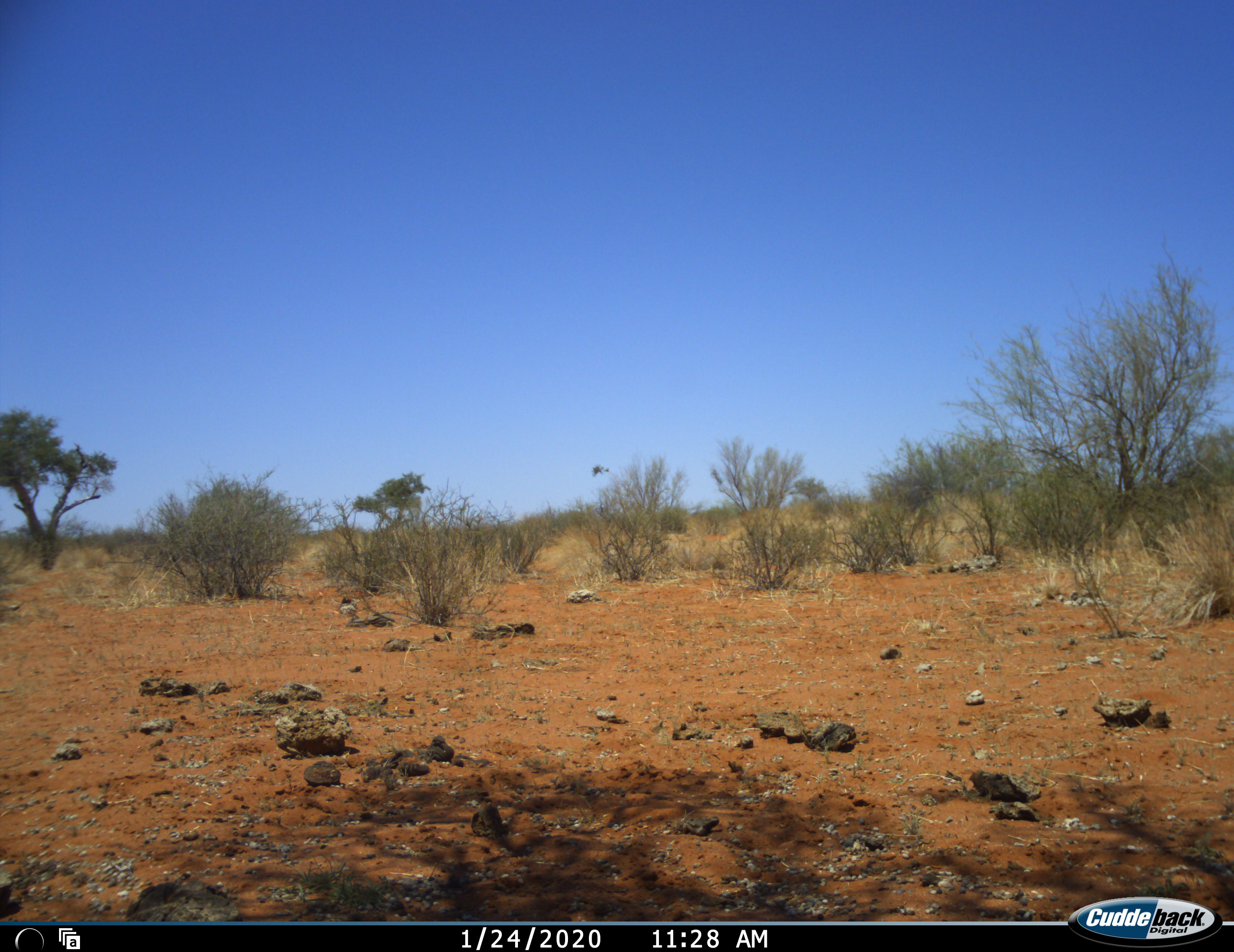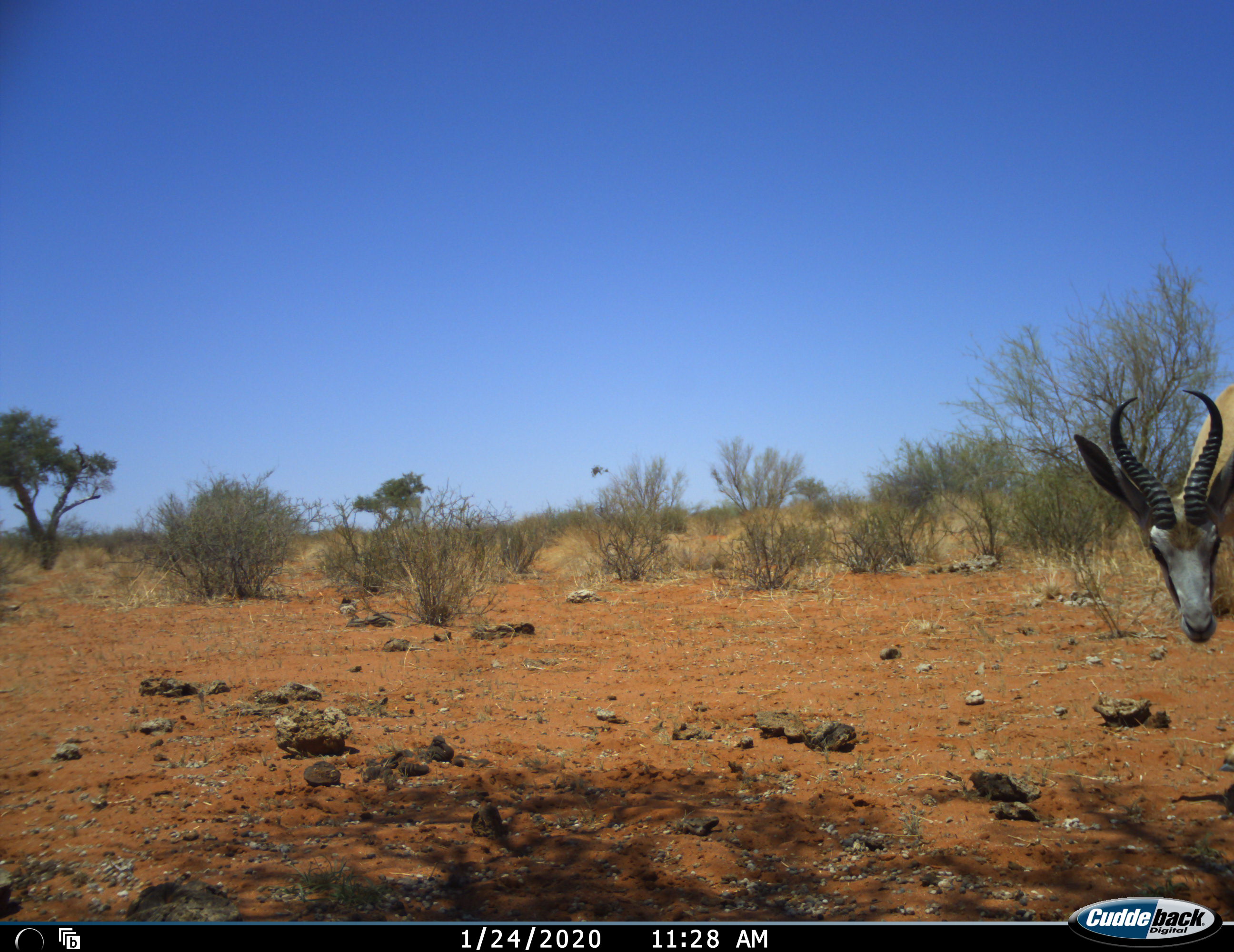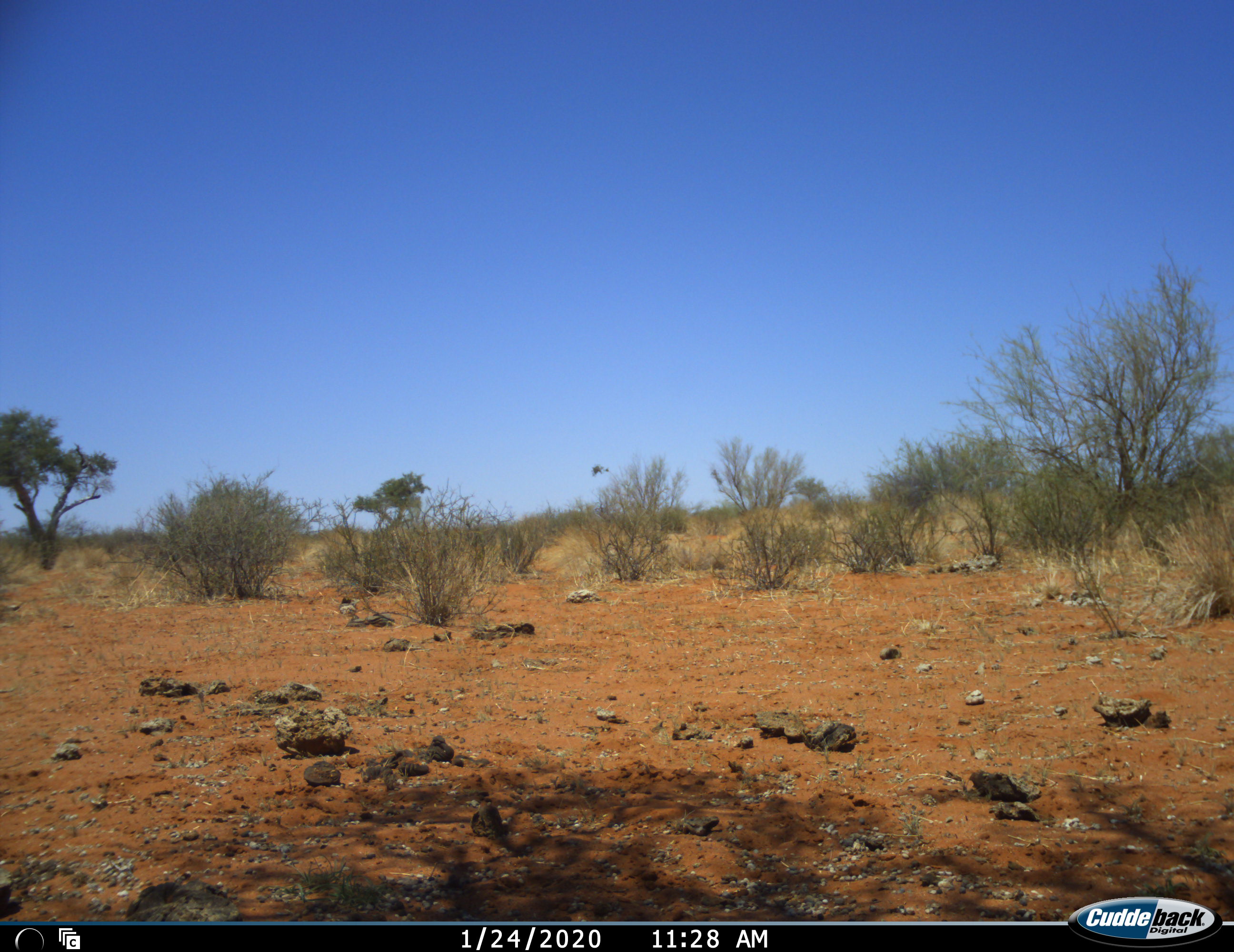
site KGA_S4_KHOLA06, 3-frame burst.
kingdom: Animalia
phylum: Chordata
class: Mammalia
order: Artiodactyla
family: Bovidae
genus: Antidorcas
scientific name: Antidorcas marsupialis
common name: springbok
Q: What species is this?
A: Springbok (Antidorcas marsupialis).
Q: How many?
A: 1.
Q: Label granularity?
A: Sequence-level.